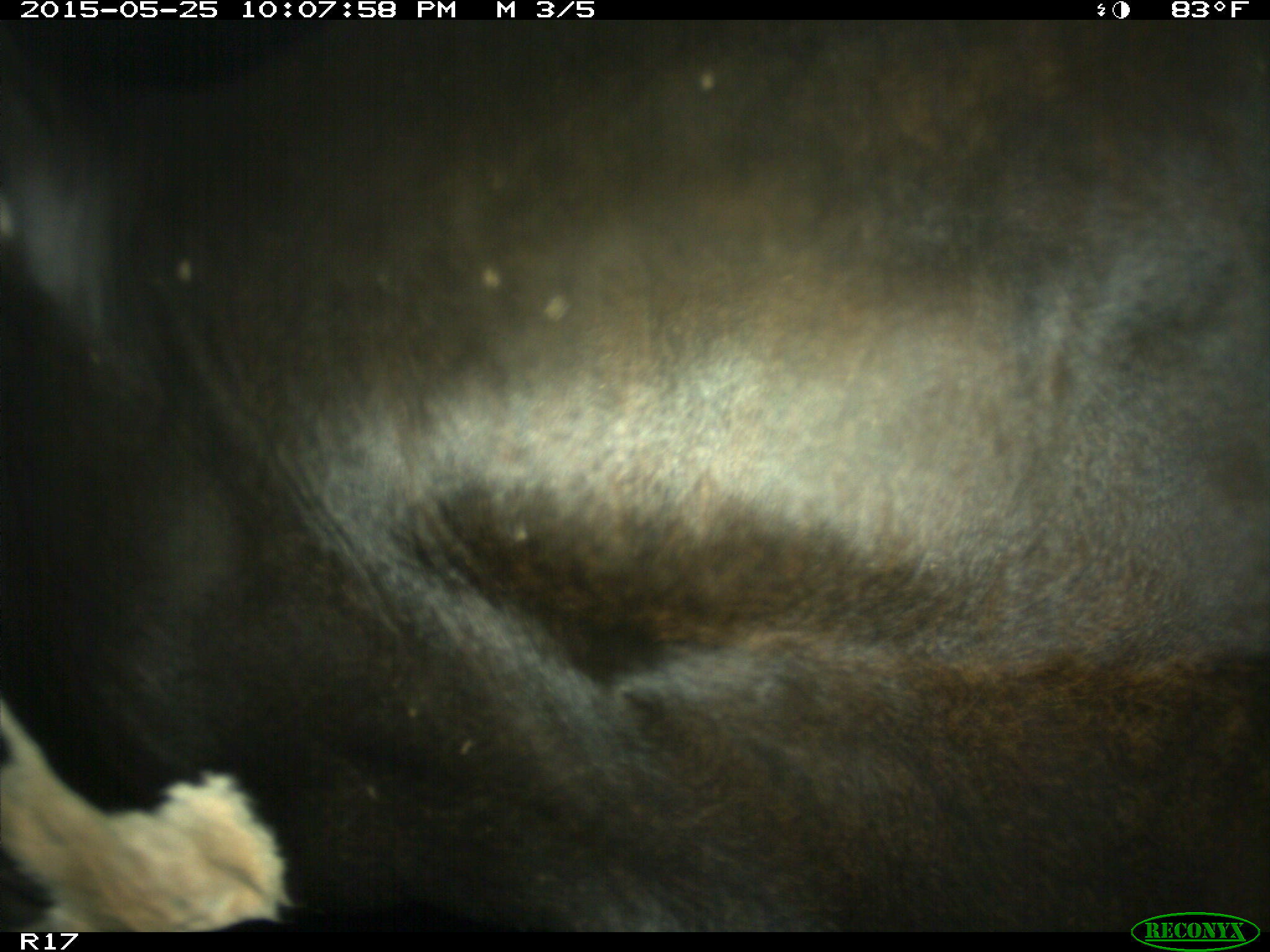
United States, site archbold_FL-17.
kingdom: Animalia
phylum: Chordata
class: Mammalia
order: Artiodactyla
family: Bovidae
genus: Bos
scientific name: Bos taurus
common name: domestic cow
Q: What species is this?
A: Bos taurus (domestic cow).